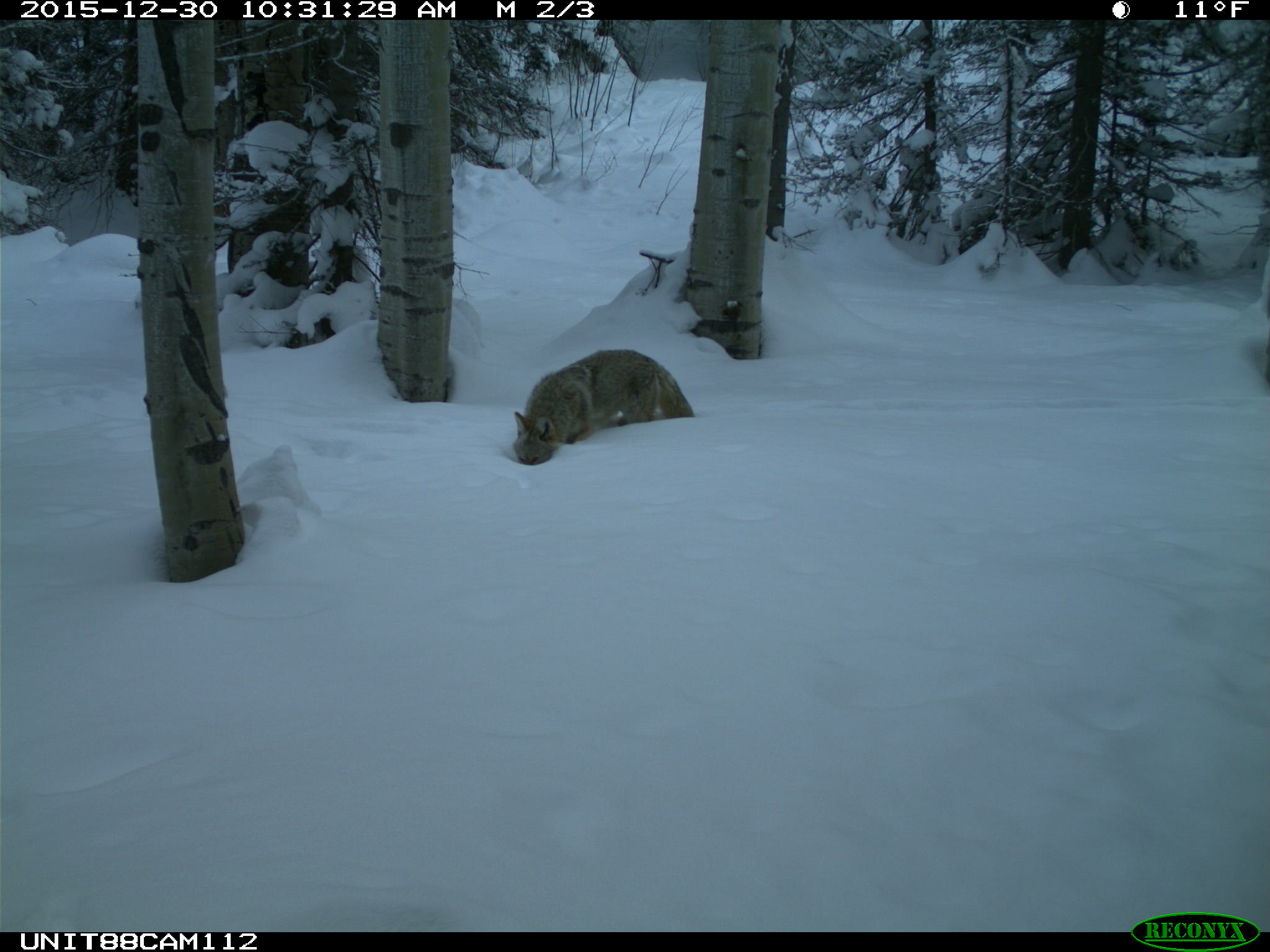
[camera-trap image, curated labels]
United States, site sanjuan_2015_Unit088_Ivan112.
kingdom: Animalia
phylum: Chordata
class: Mammalia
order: Carnivora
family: Canidae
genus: Canis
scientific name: Canis latrans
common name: coyote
Canis latrans (coyote).